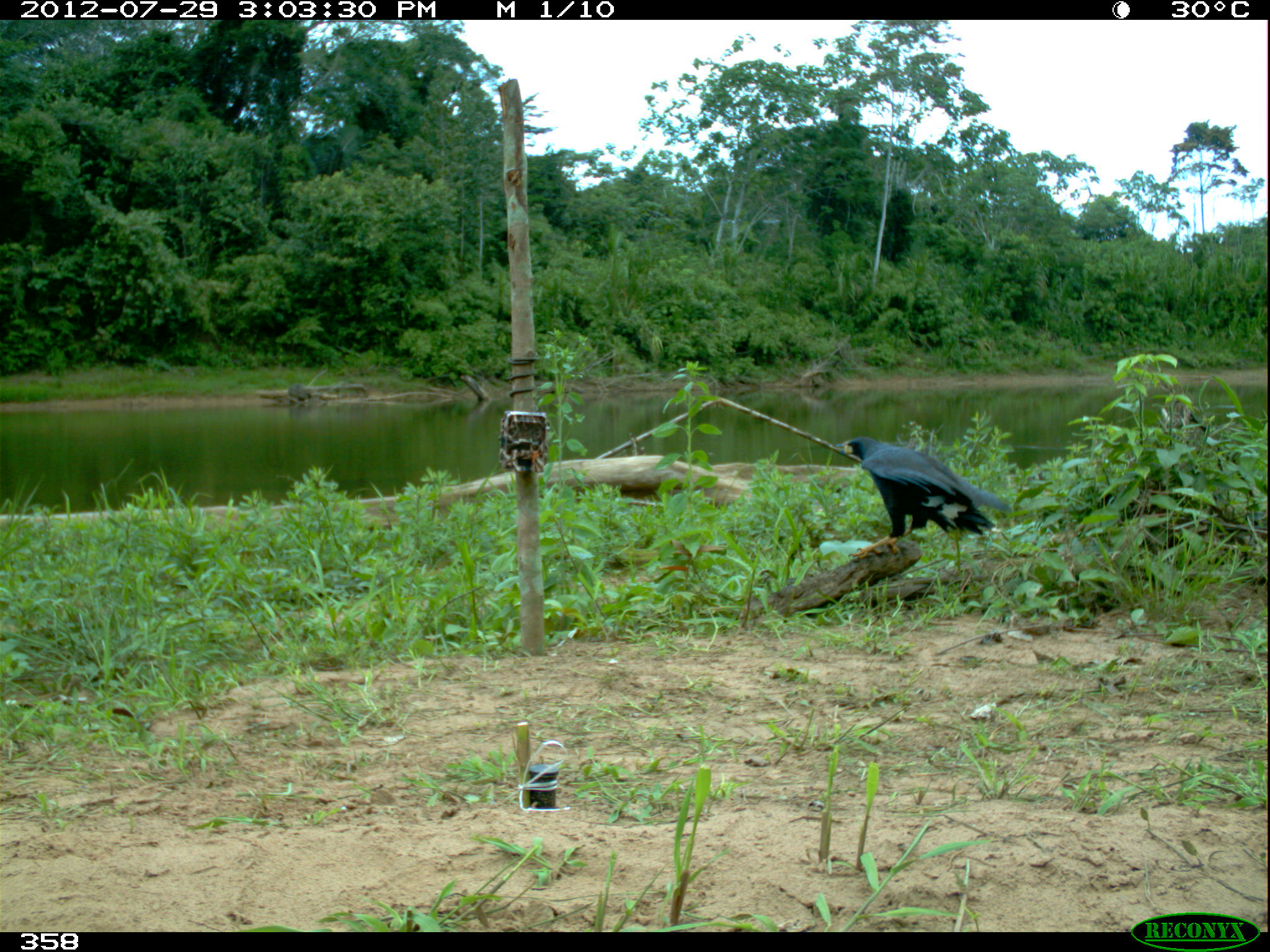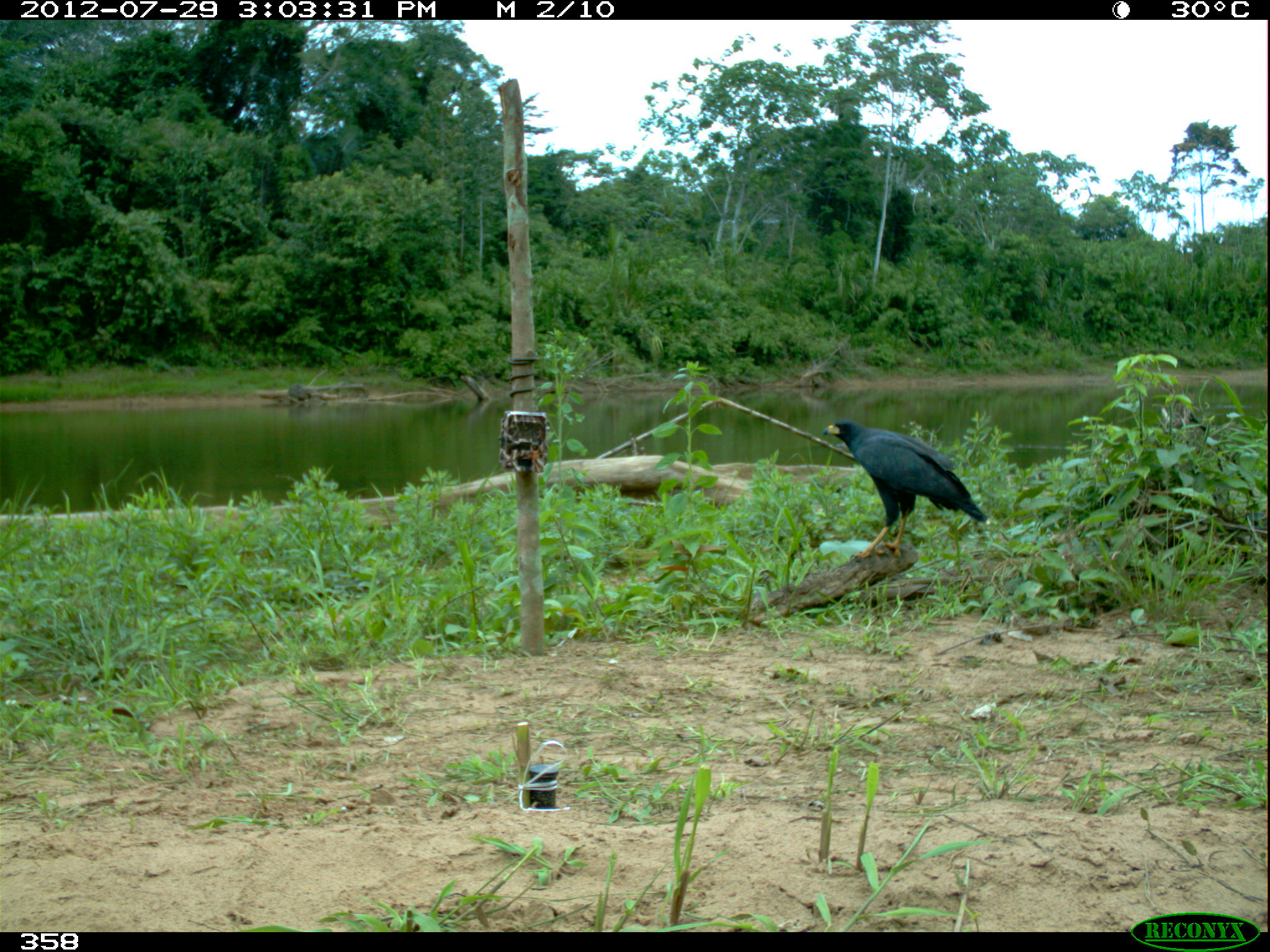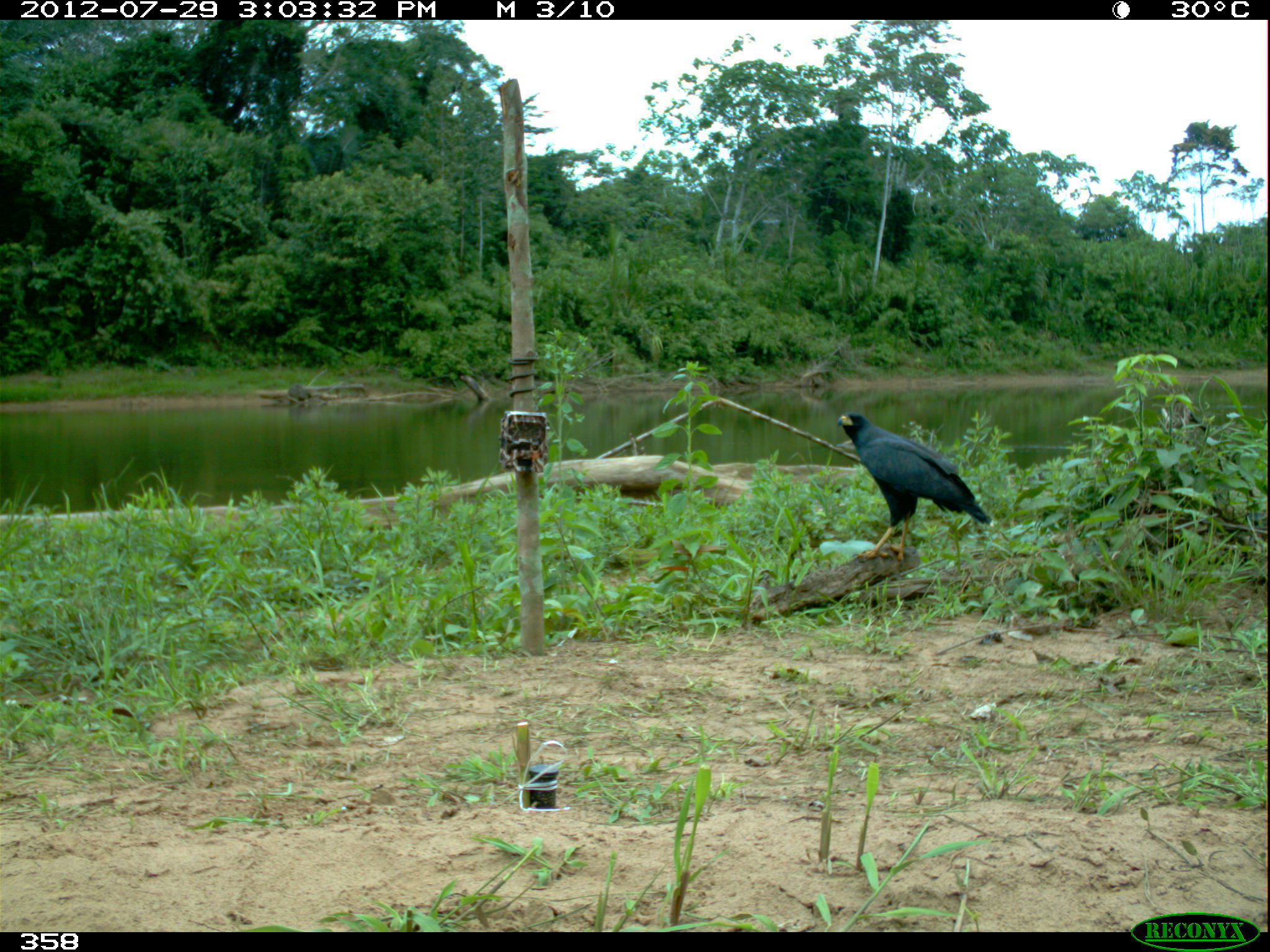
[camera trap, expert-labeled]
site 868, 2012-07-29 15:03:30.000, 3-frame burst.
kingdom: Animalia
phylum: Chordata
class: Aves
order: Accipitriformes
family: Accipitridae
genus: Buteogallus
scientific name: Buteogallus urubitinga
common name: great black hawk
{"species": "Buteogallus urubitinga (great black hawk)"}